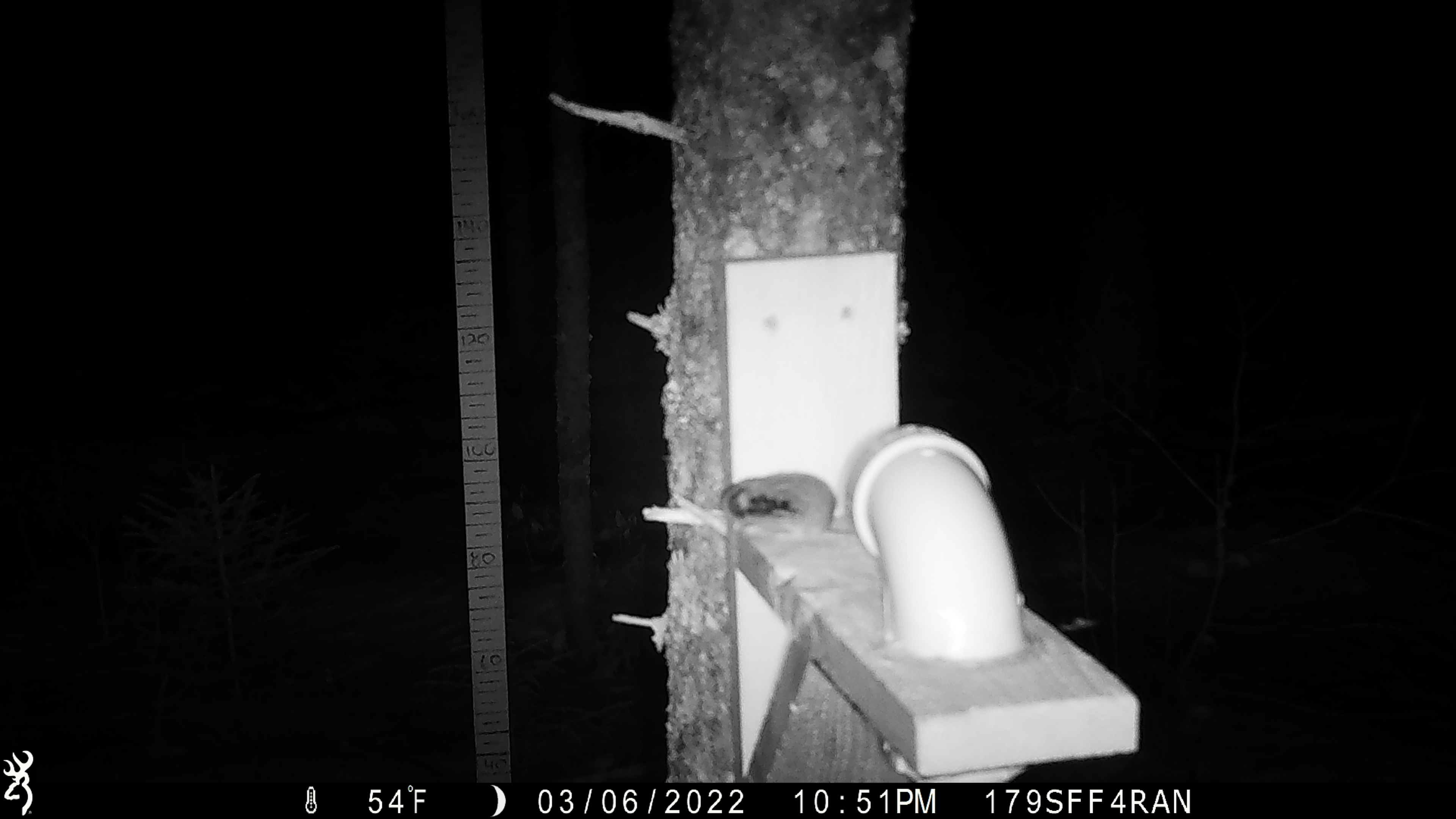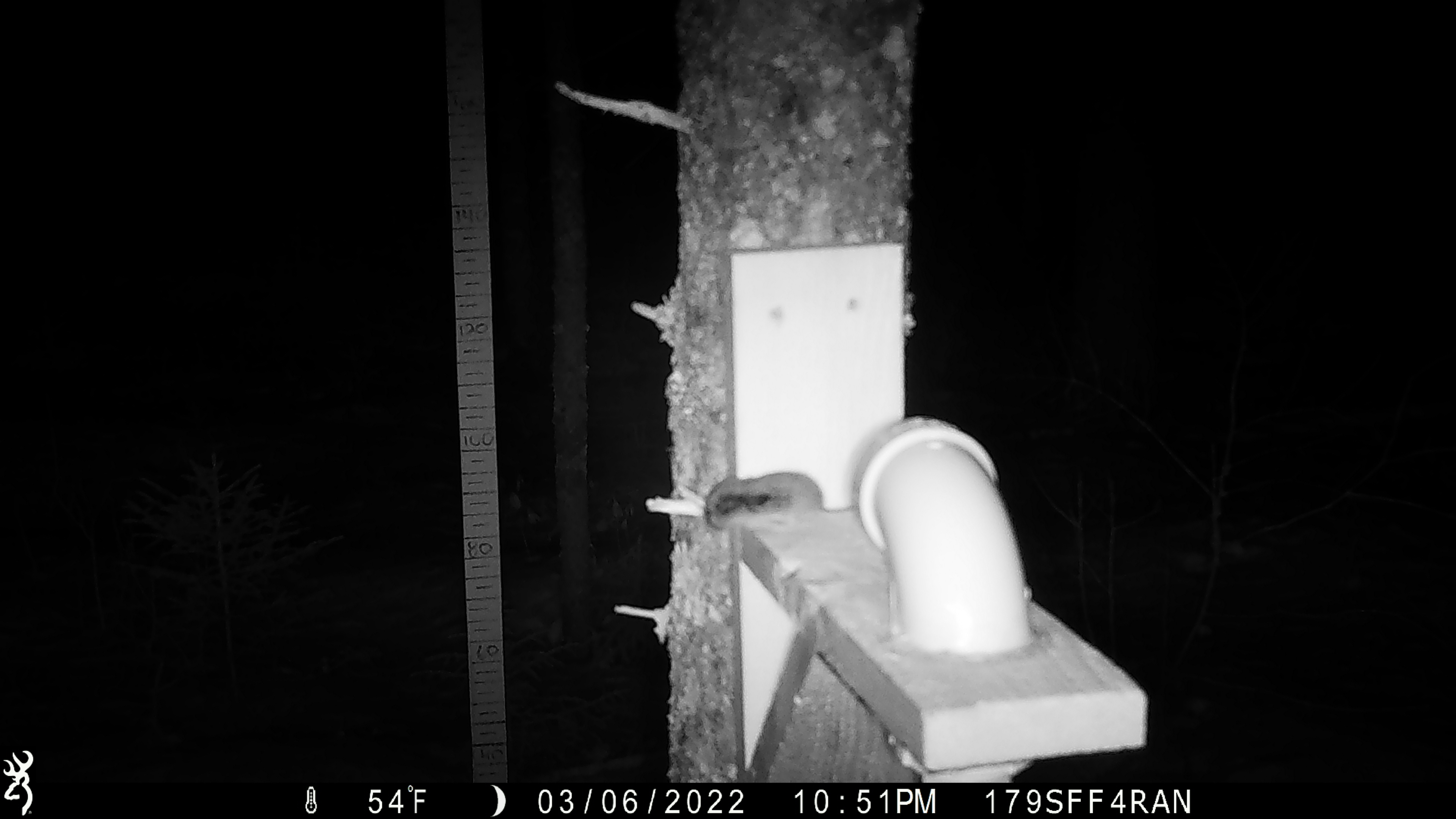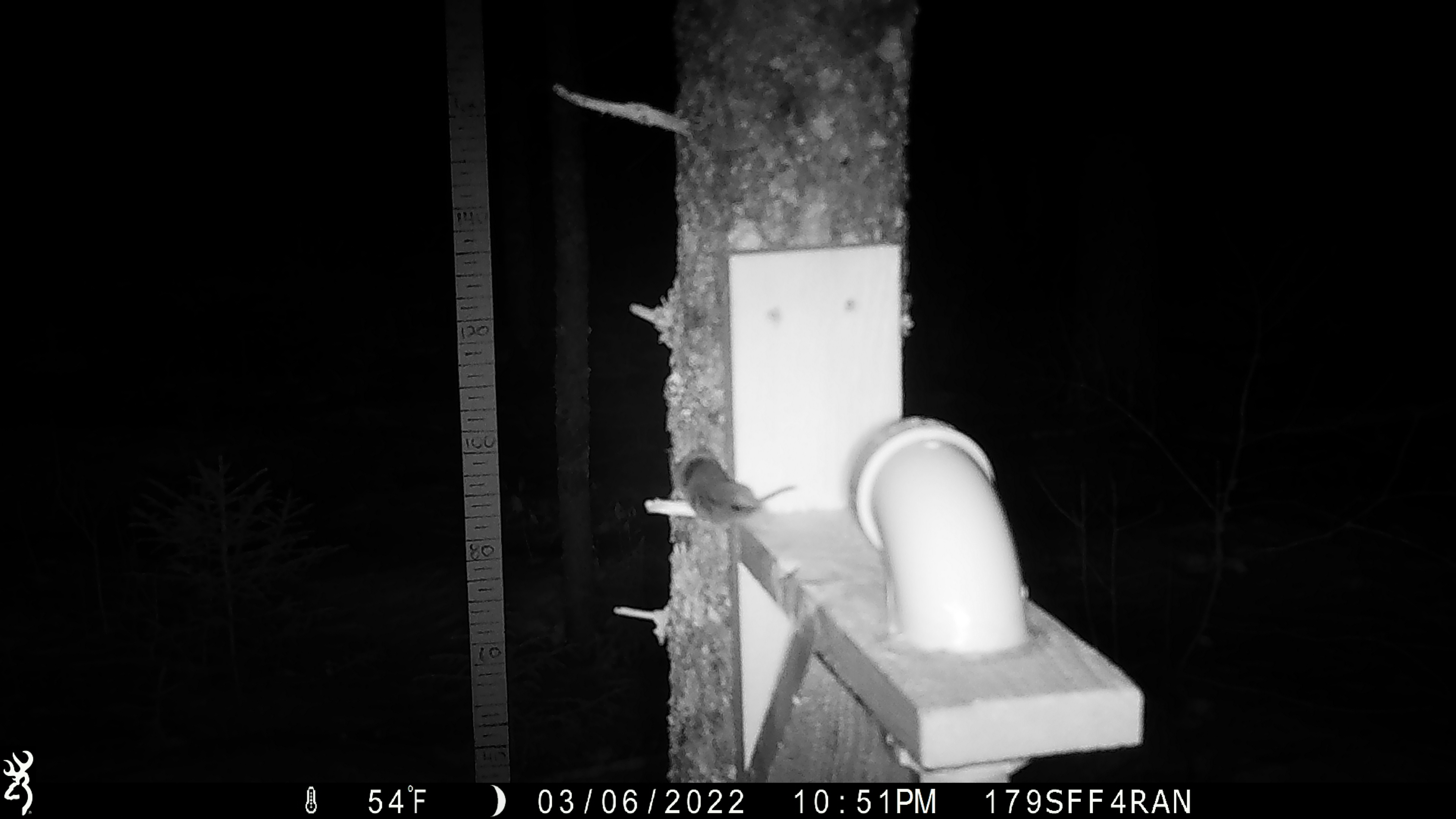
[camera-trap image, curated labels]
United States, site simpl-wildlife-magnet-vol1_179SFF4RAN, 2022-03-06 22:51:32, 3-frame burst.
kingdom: Animalia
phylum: Chordata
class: Mammalia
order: Rodentia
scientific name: Rodentia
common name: mouse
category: mouse sp.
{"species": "mouse sp. (mouse) (Rodentia)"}